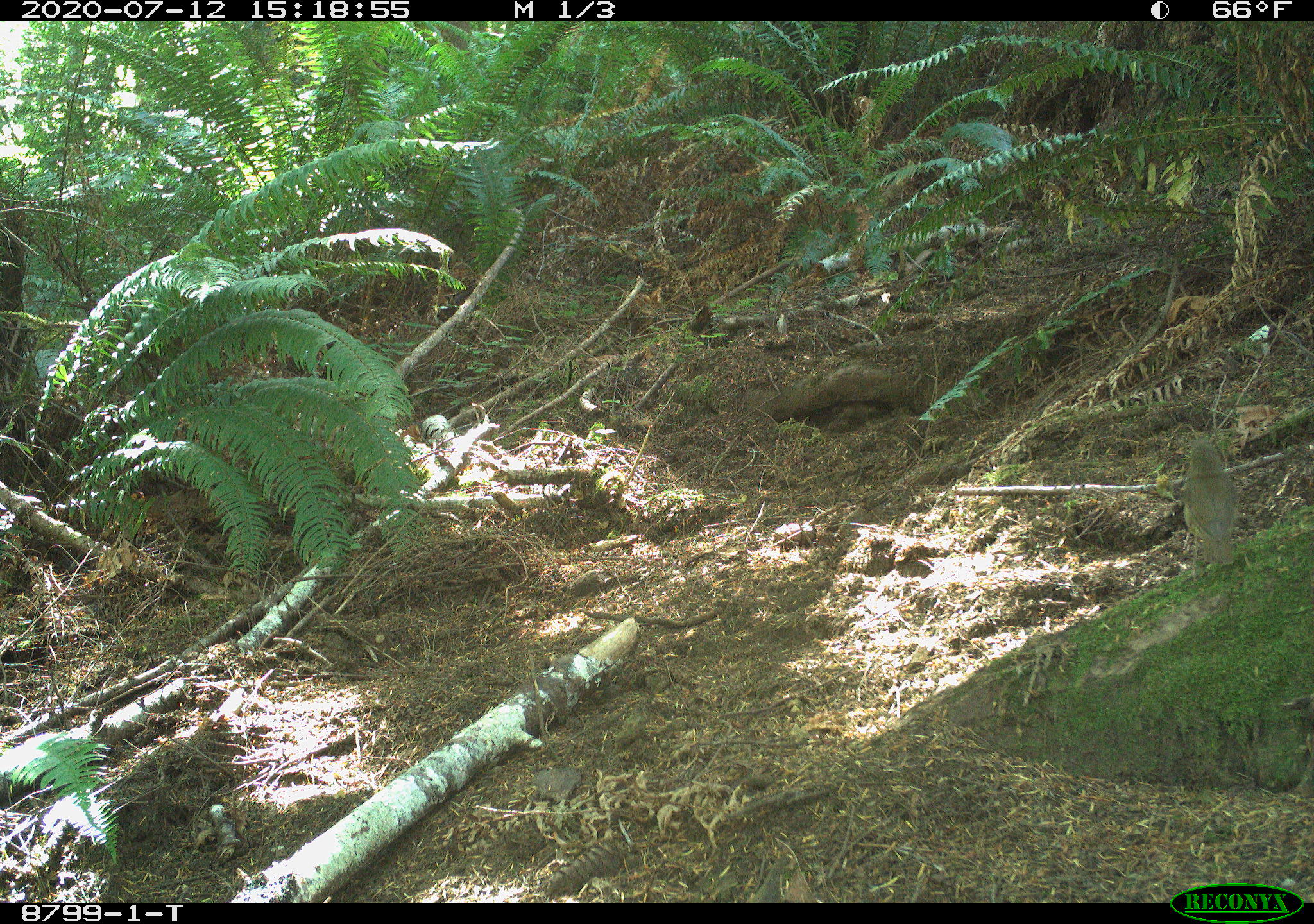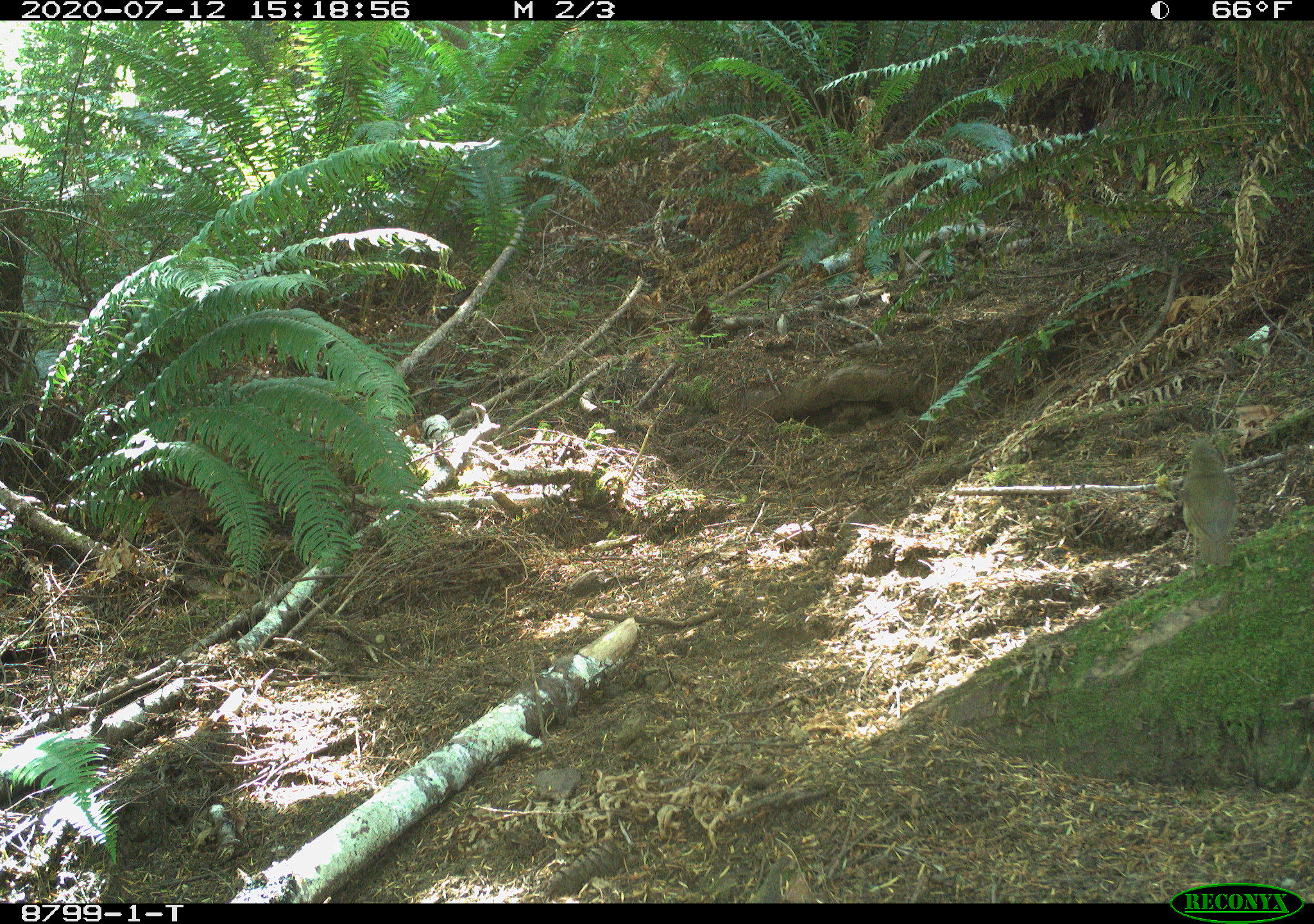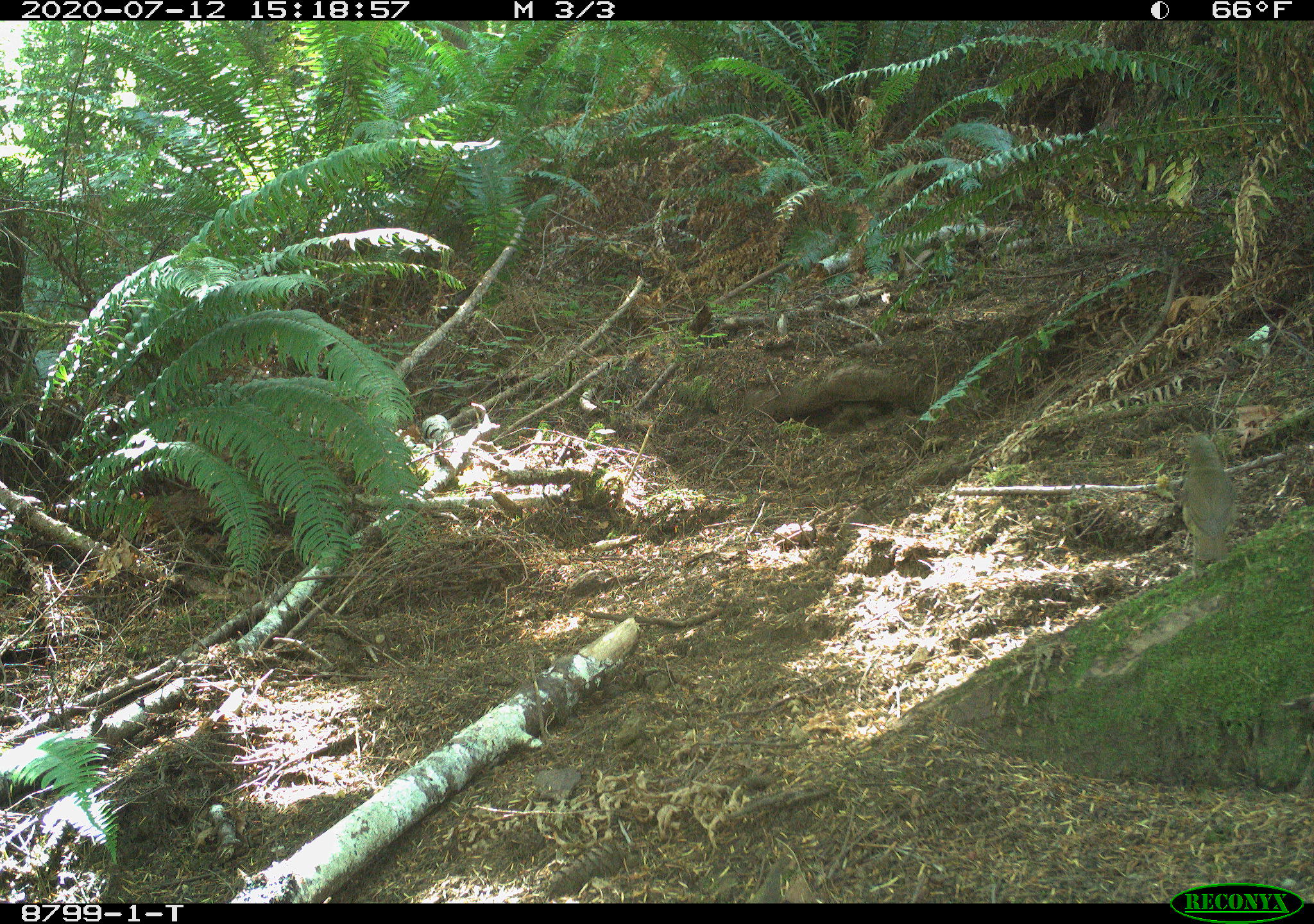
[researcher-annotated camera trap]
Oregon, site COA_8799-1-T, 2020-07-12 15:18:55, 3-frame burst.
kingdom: Animalia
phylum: Chordata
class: Aves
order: Passeriformes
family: Turdidae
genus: Catharus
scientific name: Catharus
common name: brown thrushes and nightingale-thrushes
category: catharus species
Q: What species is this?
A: Catharus species (brown thrushes and nightingale-thrushes) (Catharus).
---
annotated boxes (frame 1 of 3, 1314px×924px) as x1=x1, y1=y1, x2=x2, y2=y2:
catharus species: x1=1166, y1=419, x2=1253, y2=592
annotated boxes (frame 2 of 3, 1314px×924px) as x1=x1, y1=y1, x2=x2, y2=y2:
catharus species: x1=1165, y1=425, x2=1252, y2=588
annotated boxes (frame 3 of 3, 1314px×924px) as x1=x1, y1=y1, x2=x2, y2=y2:
catharus species: x1=1164, y1=419, x2=1245, y2=590